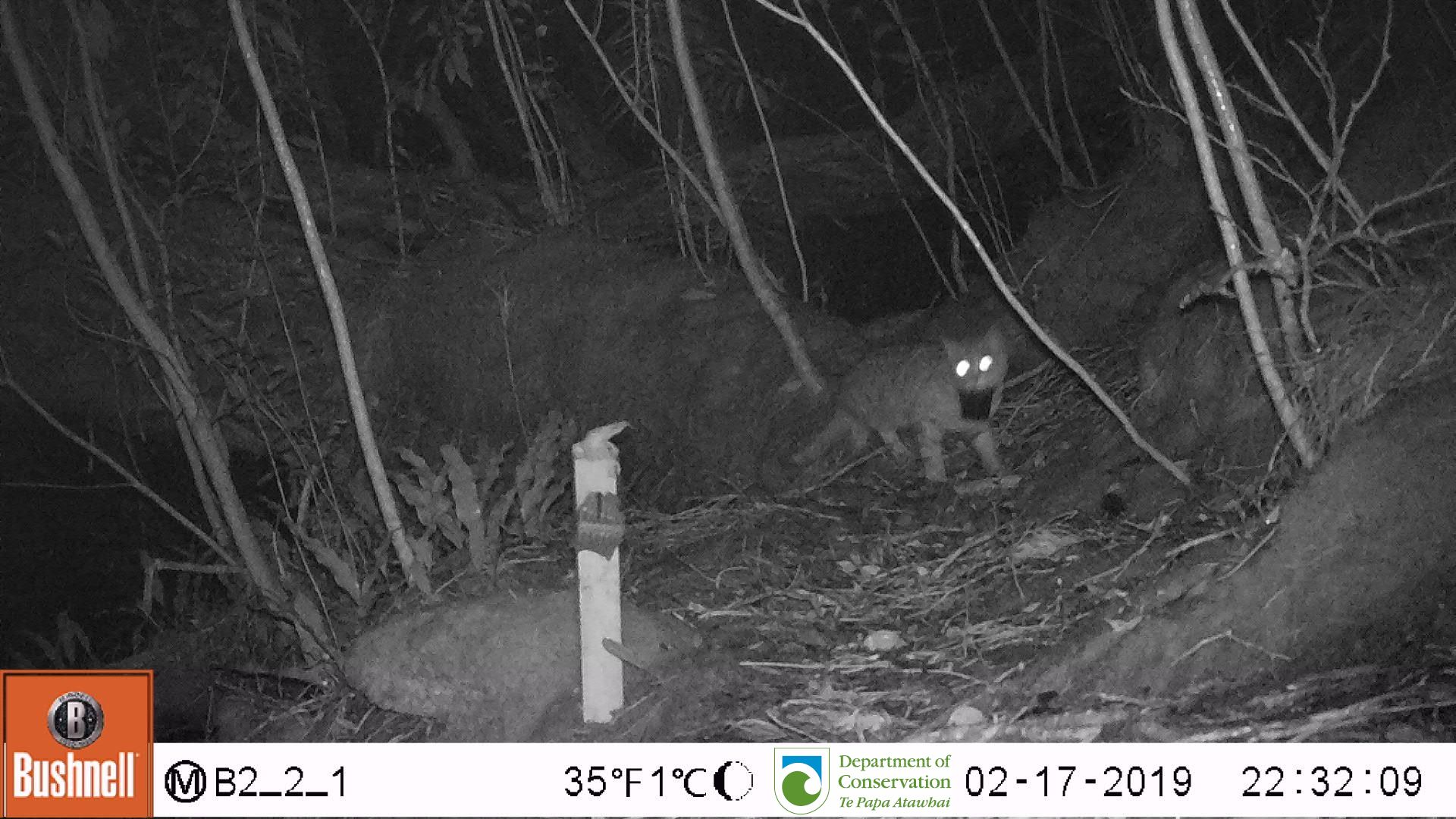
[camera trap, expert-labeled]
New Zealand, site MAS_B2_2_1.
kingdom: Animalia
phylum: Chordata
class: Mammalia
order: Carnivora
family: Felidae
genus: Felis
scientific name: Felis catus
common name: domestic cat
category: cat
Cat (domestic cat) (Felis catus).